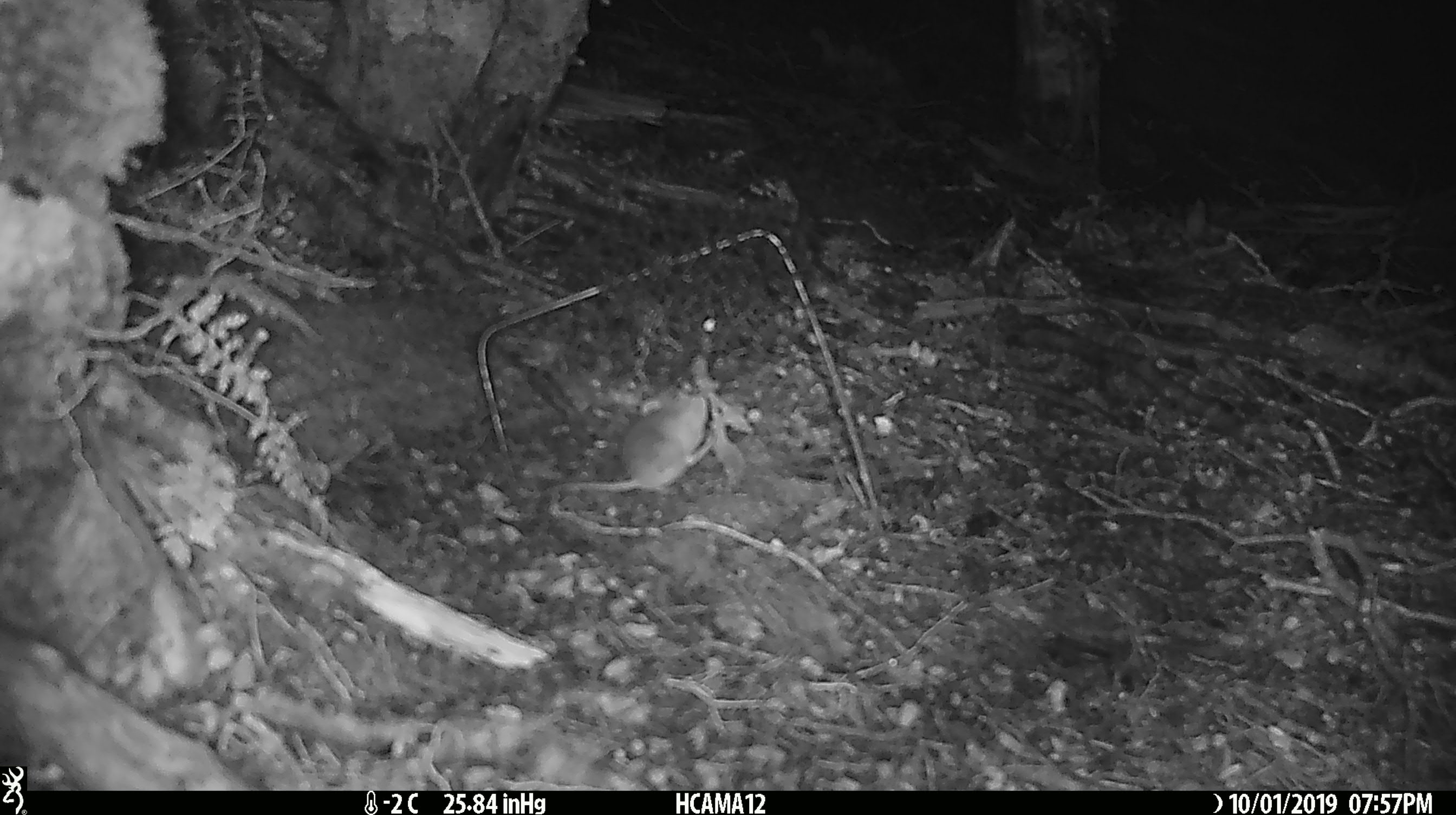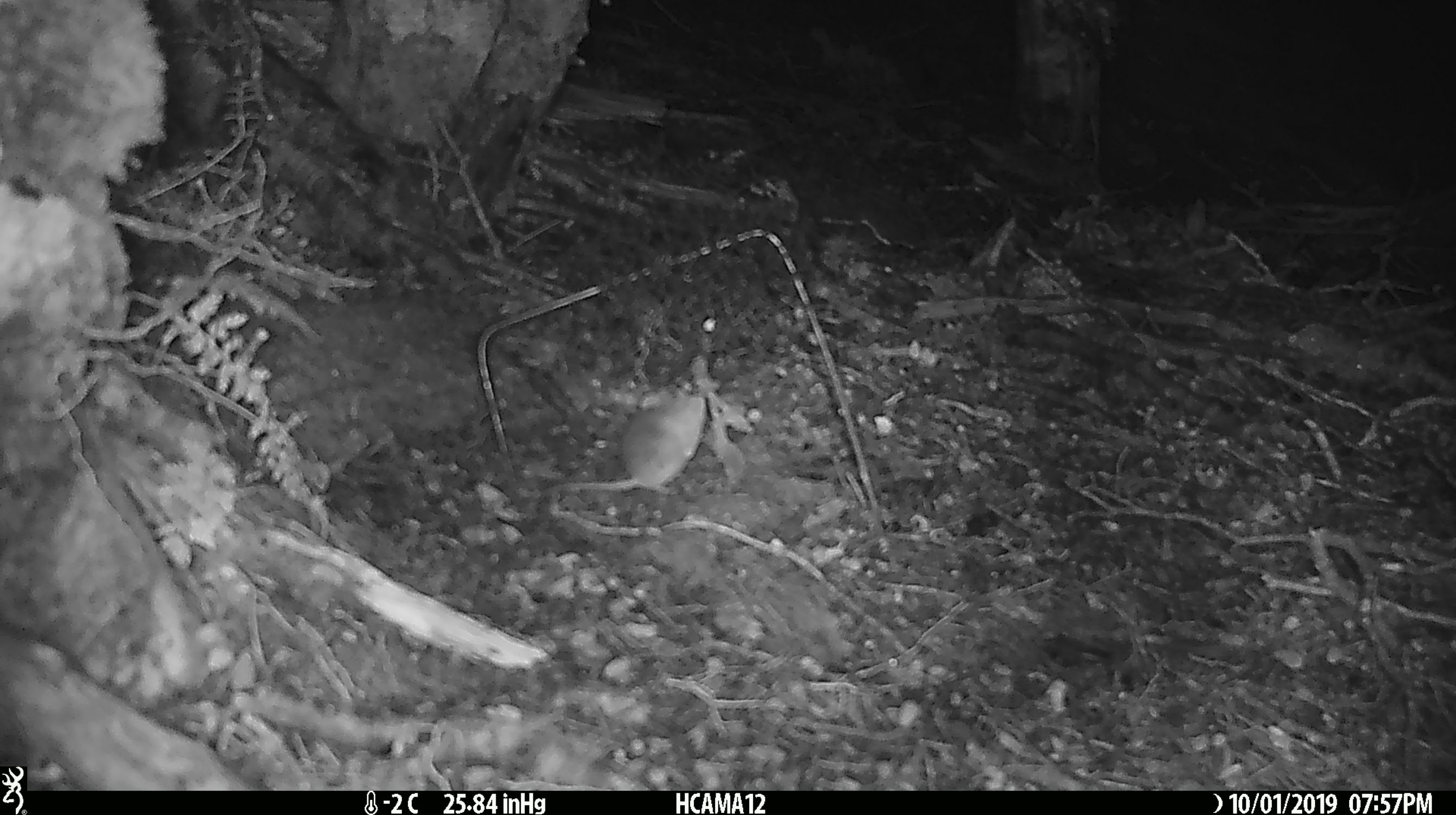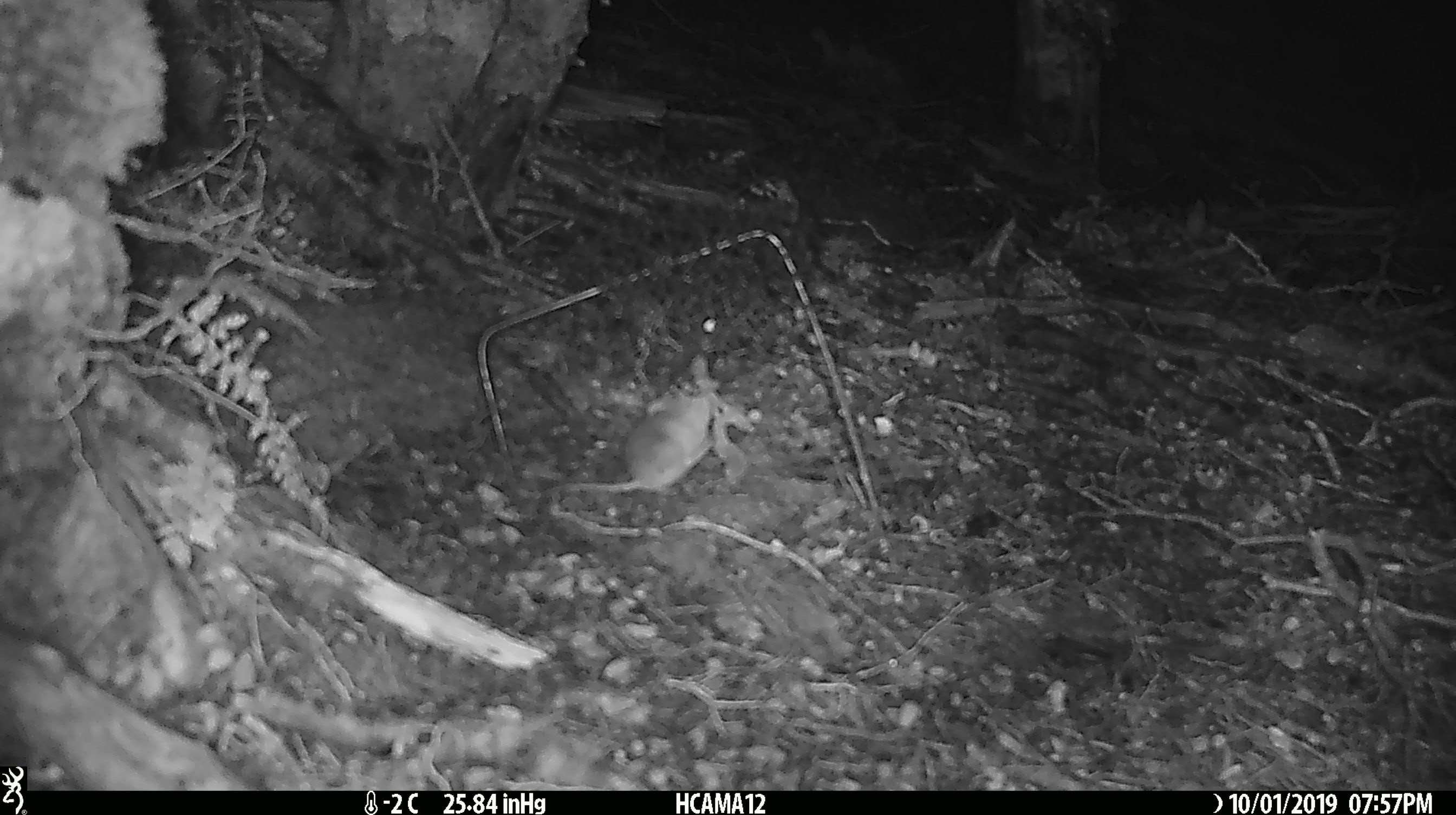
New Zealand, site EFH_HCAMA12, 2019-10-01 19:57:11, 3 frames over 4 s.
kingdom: Animalia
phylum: Chordata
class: Mammalia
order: Rodentia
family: Muridae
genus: Mus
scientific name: Mus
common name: mouse